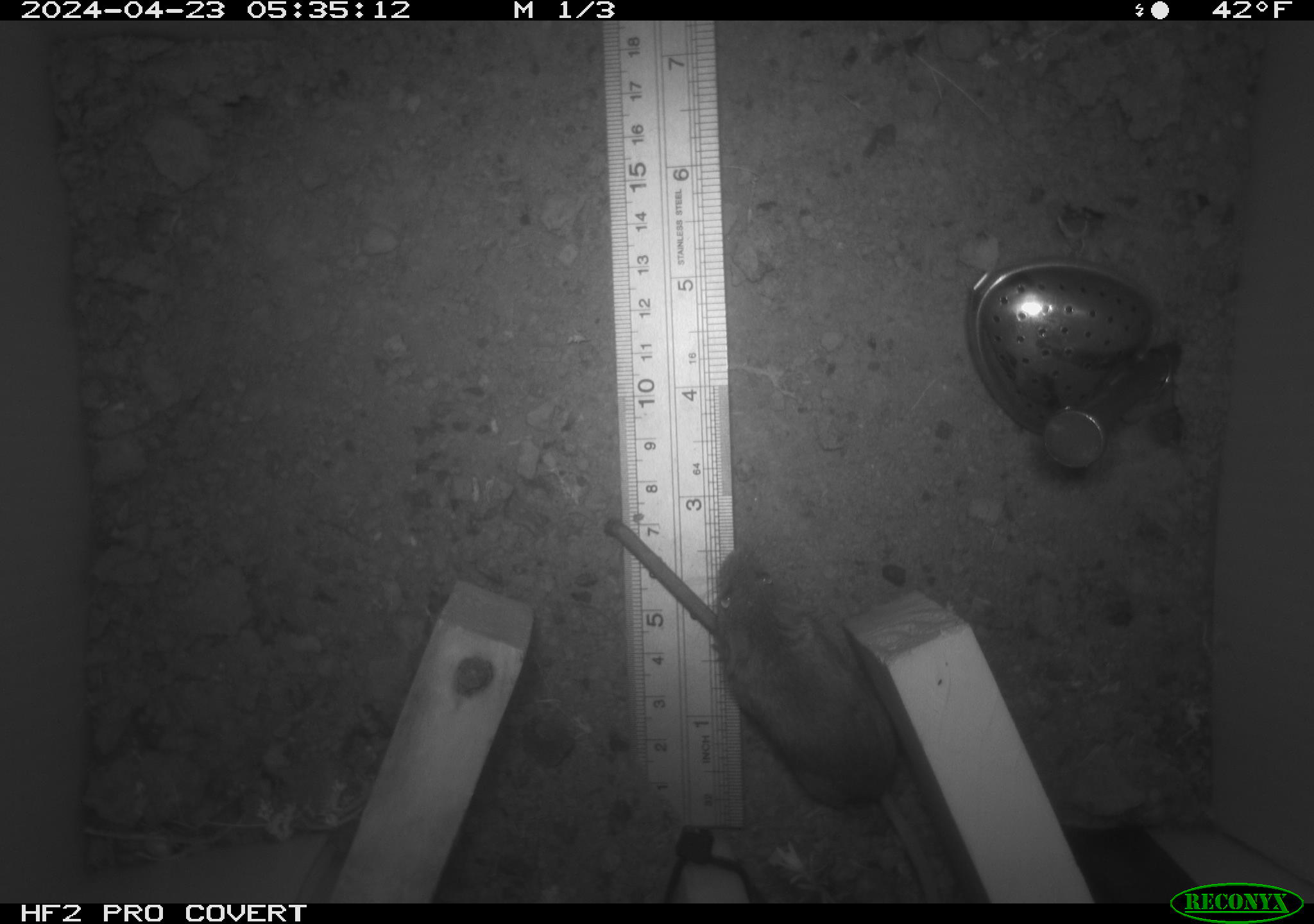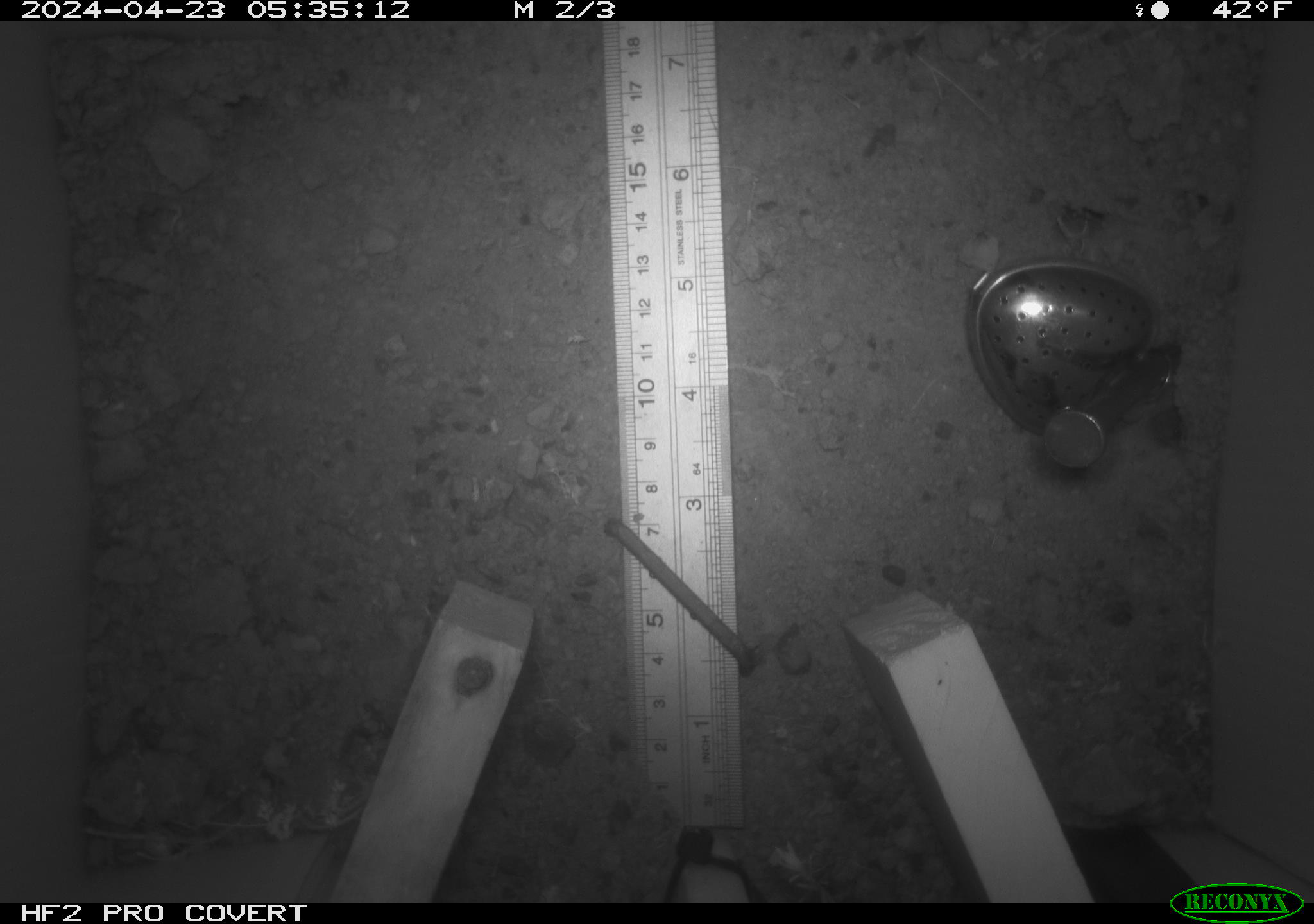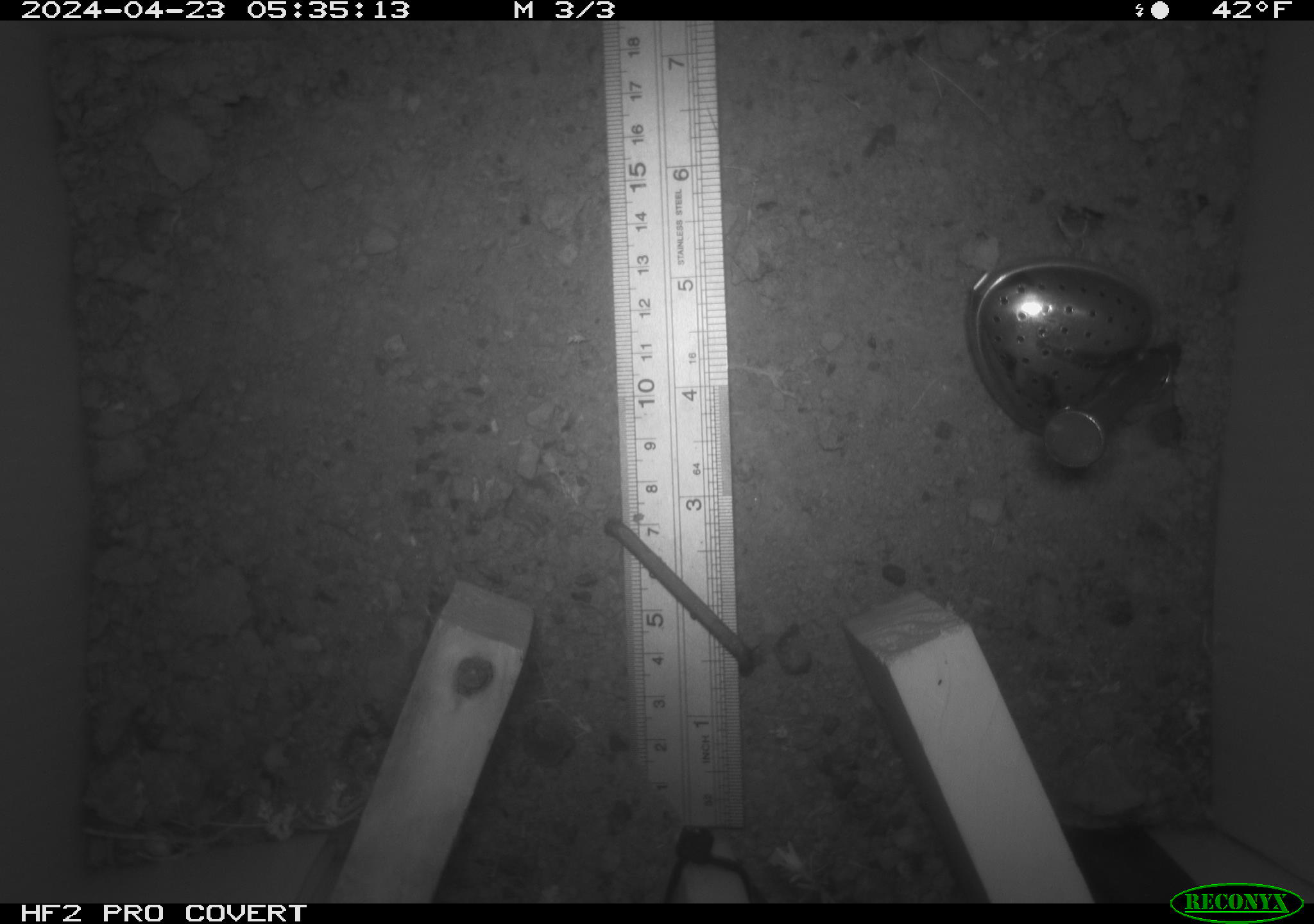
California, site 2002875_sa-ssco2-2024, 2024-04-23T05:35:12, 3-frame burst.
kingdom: Animalia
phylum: Chordata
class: Mammalia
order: Rodentia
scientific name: Rodentia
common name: mouse species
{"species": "mouse species (Rodentia)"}